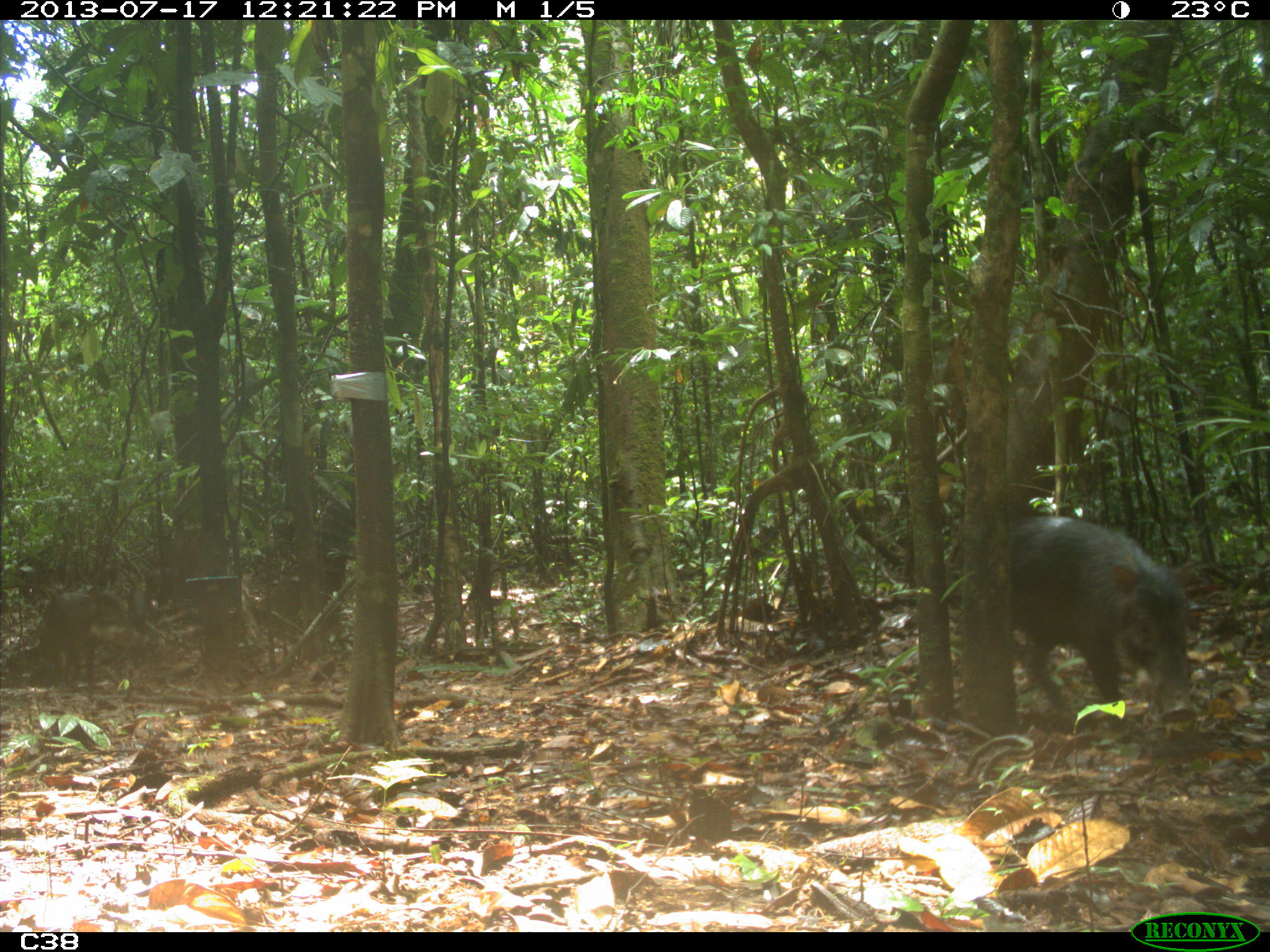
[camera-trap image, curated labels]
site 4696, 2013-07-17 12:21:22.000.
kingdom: Animalia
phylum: Chordata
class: Mammalia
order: Artiodactyla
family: Tayassuidae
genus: Tayassu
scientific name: Tayassu pecari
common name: white-lipped peccary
Tayassu pecari (white-lipped peccary), count 9, age adult.